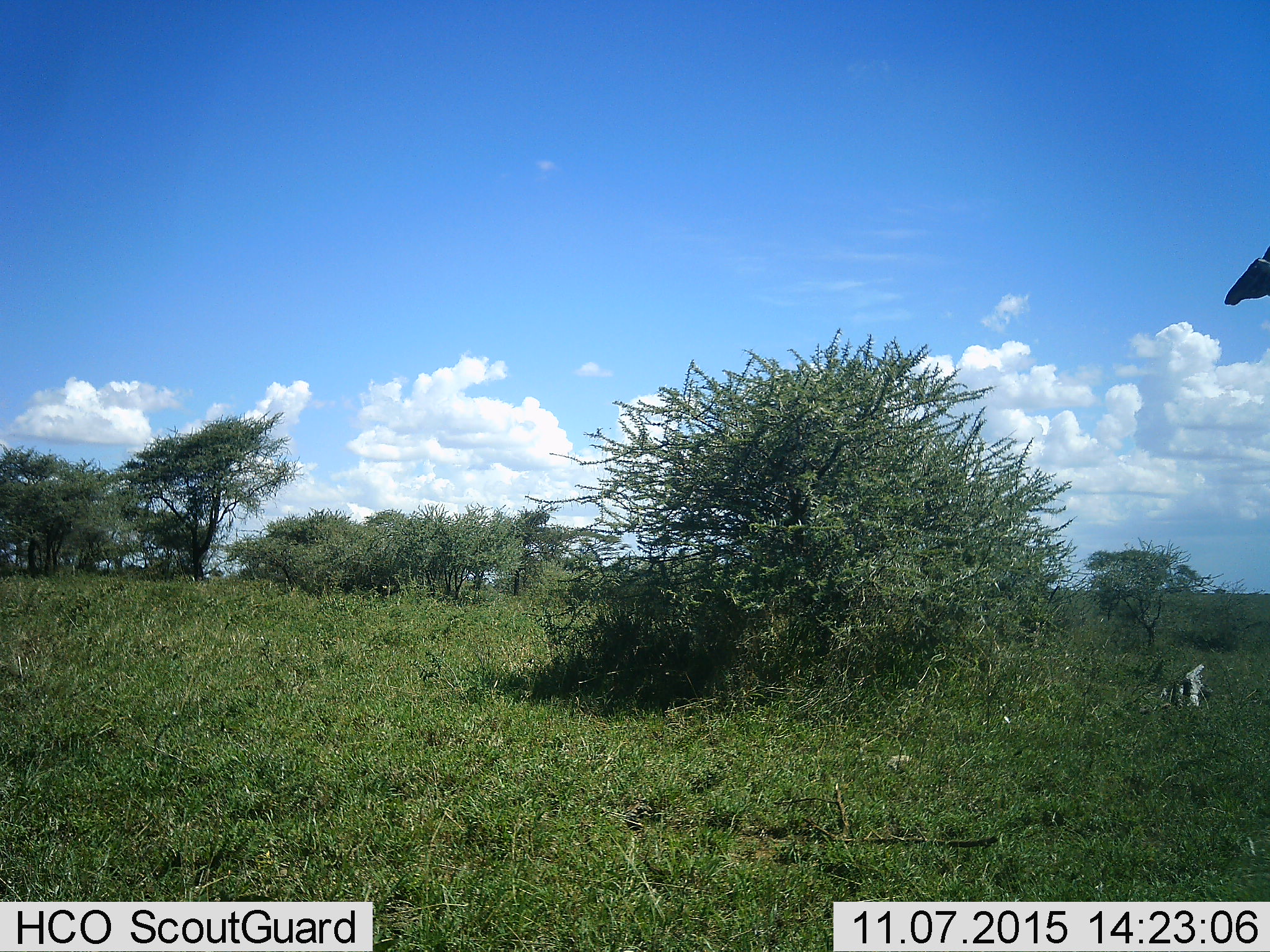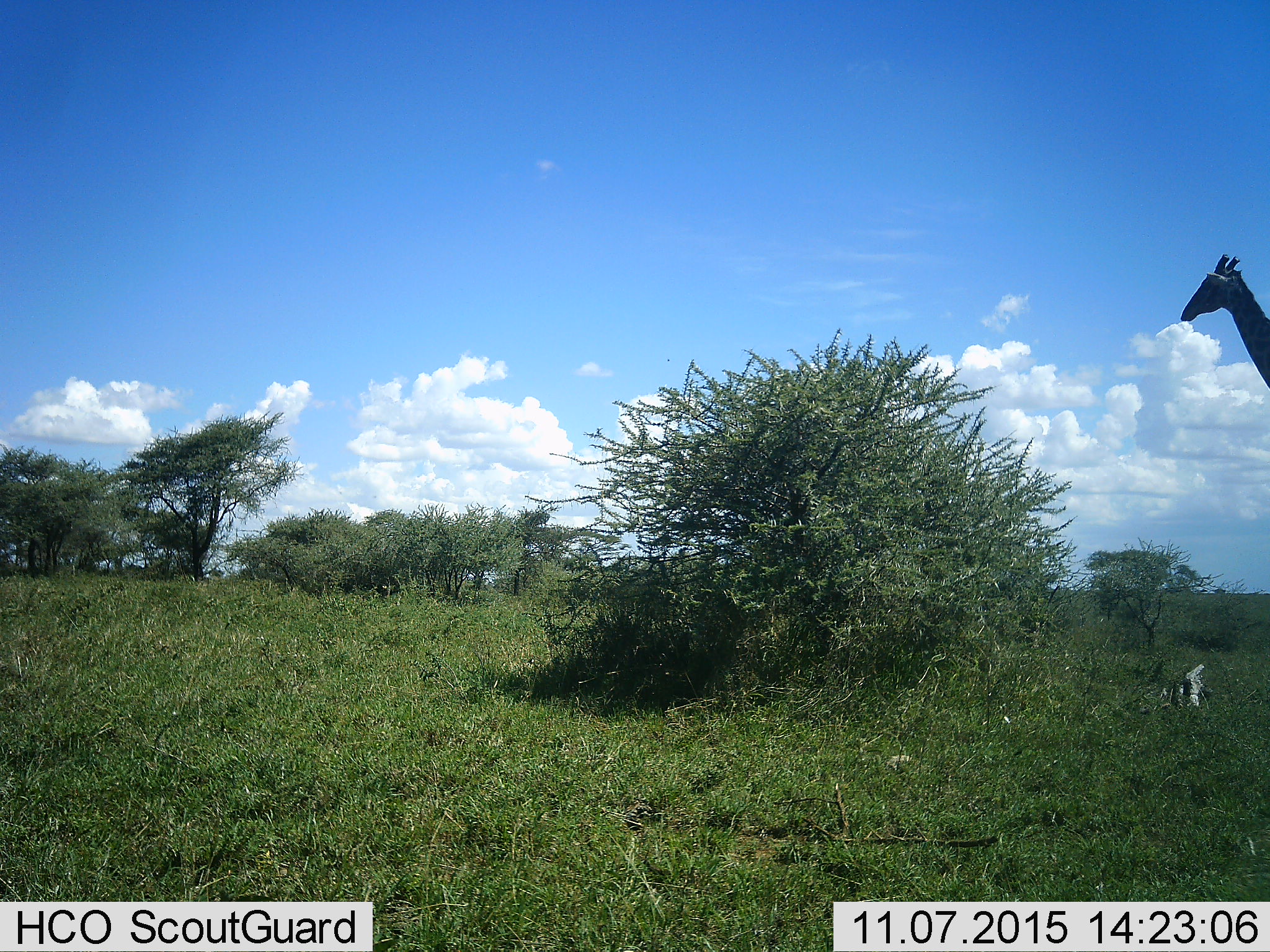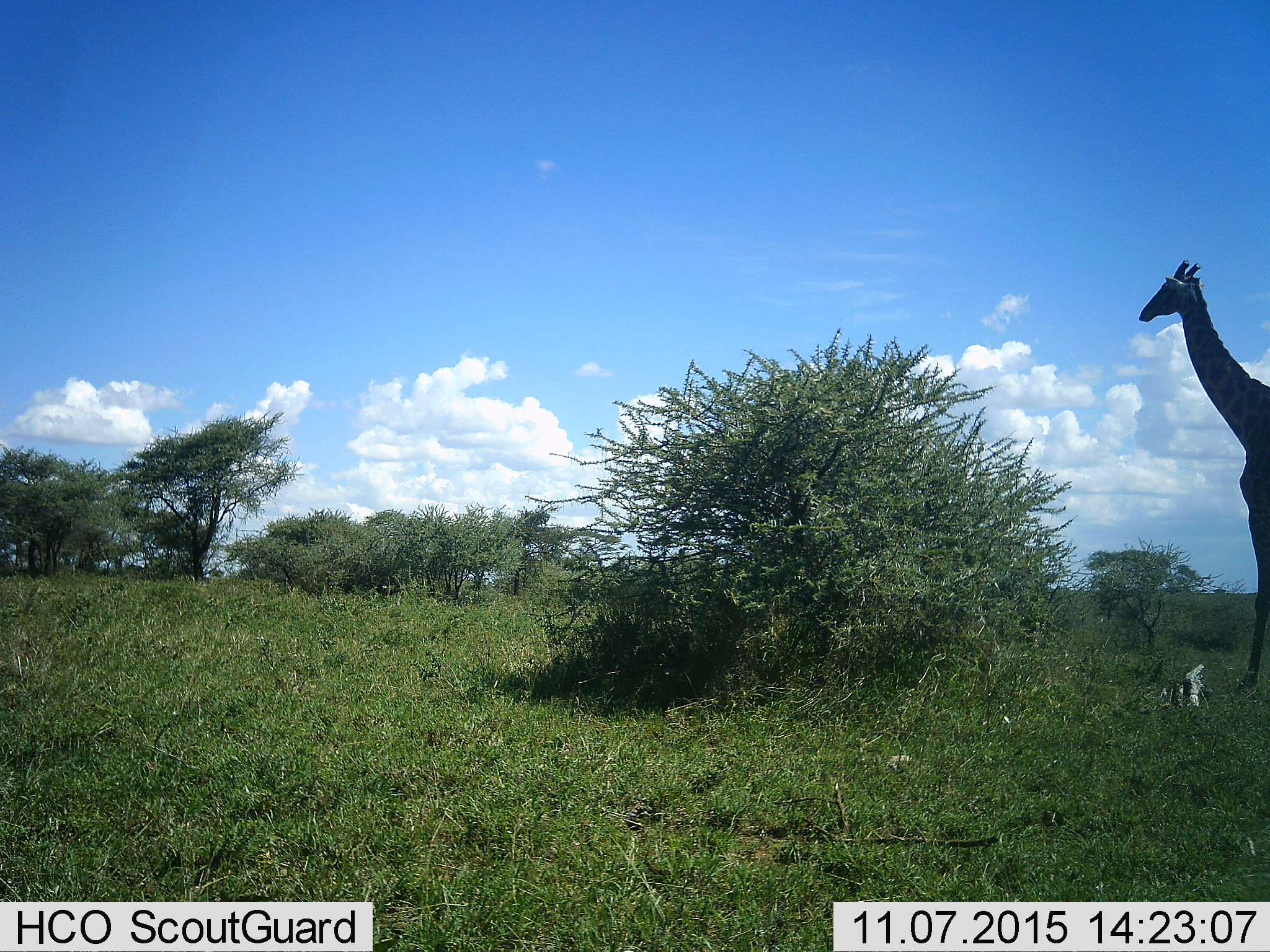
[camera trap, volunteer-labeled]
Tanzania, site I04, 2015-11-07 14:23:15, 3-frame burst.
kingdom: Animalia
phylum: Chordata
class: Mammalia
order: Artiodactyla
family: Giraffidae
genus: Giraffa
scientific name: Giraffa camelopardalis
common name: giraffe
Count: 1.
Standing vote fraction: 12%.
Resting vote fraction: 0%.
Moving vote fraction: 88%.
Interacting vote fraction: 0%.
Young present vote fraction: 0%.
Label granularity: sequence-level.